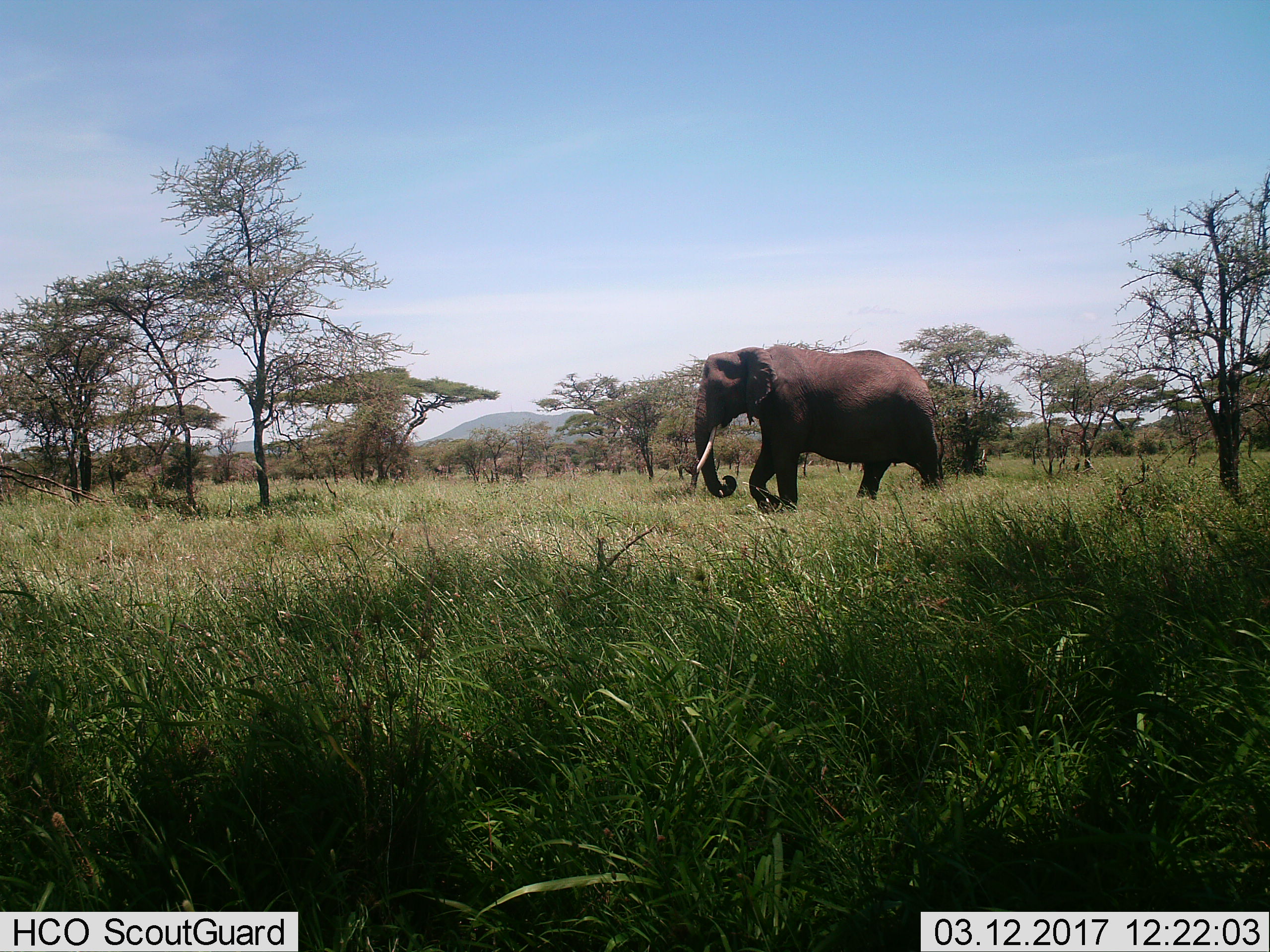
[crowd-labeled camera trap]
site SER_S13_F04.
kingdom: Animalia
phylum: Chordata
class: Mammalia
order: Proboscidea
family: Elephantidae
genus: Loxodonta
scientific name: Loxodonta africana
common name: african bush elephant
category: elephant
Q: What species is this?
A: Elephant (african bush elephant) (Loxodonta africana).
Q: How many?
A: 1.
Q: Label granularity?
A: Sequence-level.